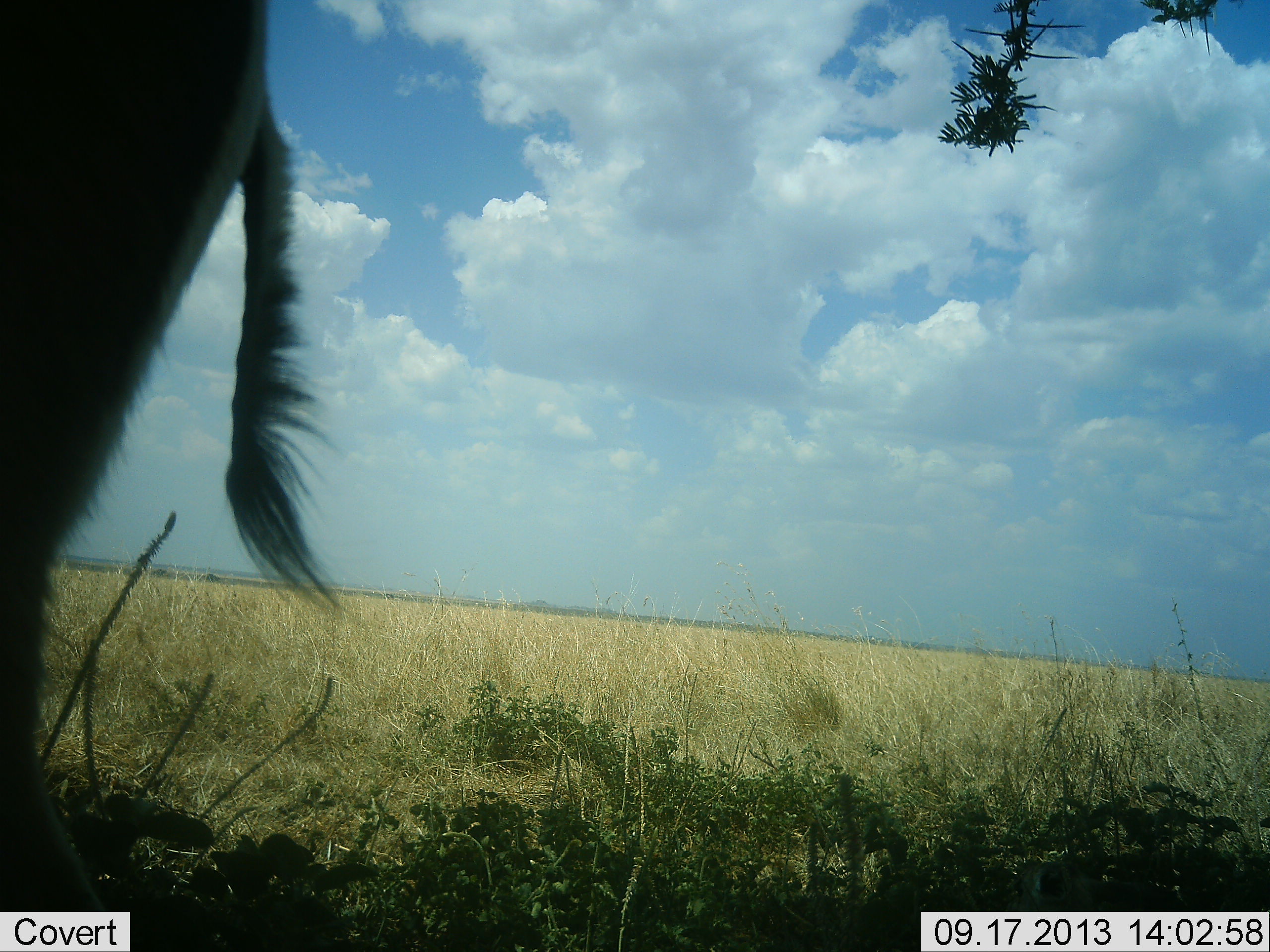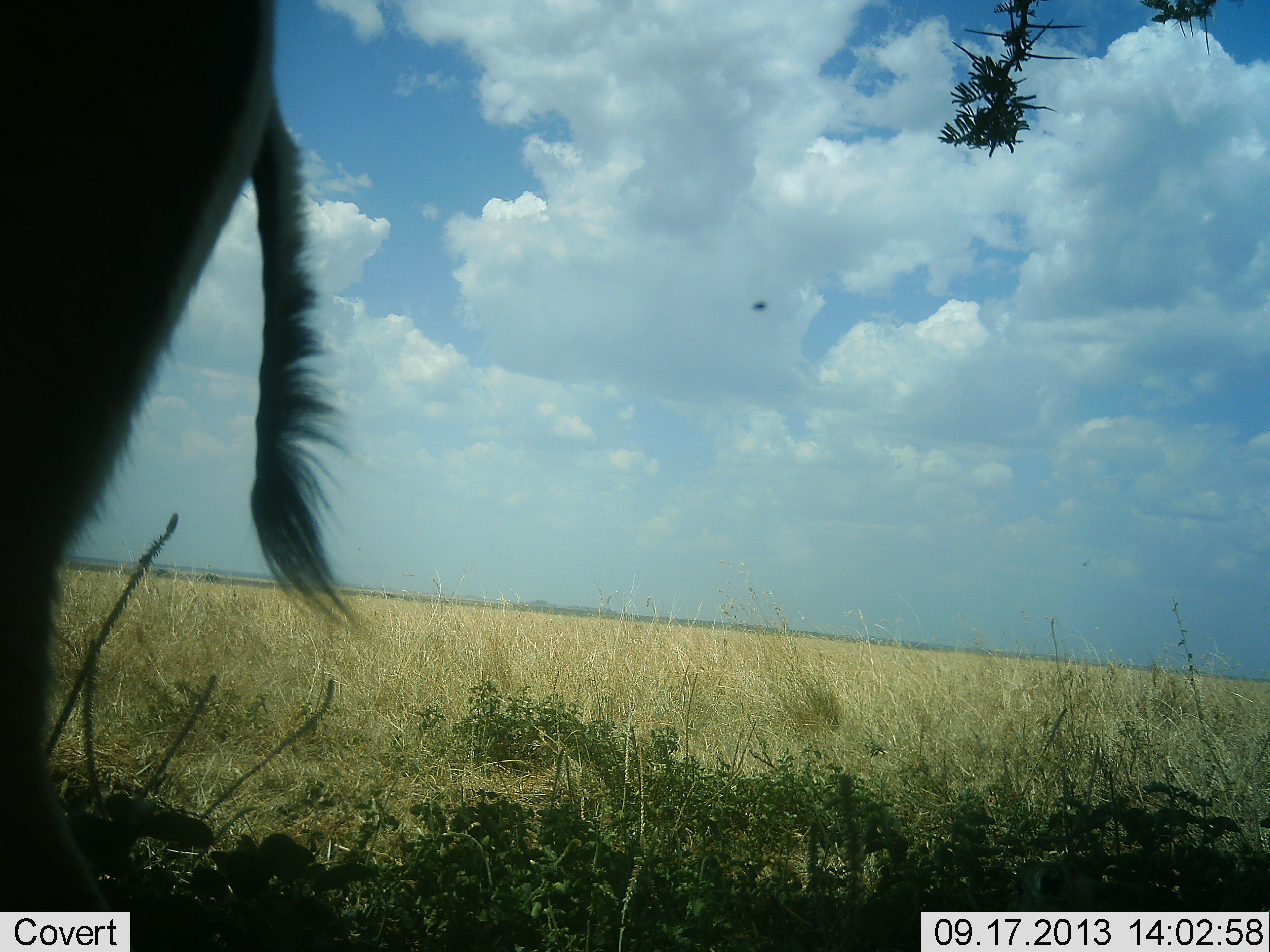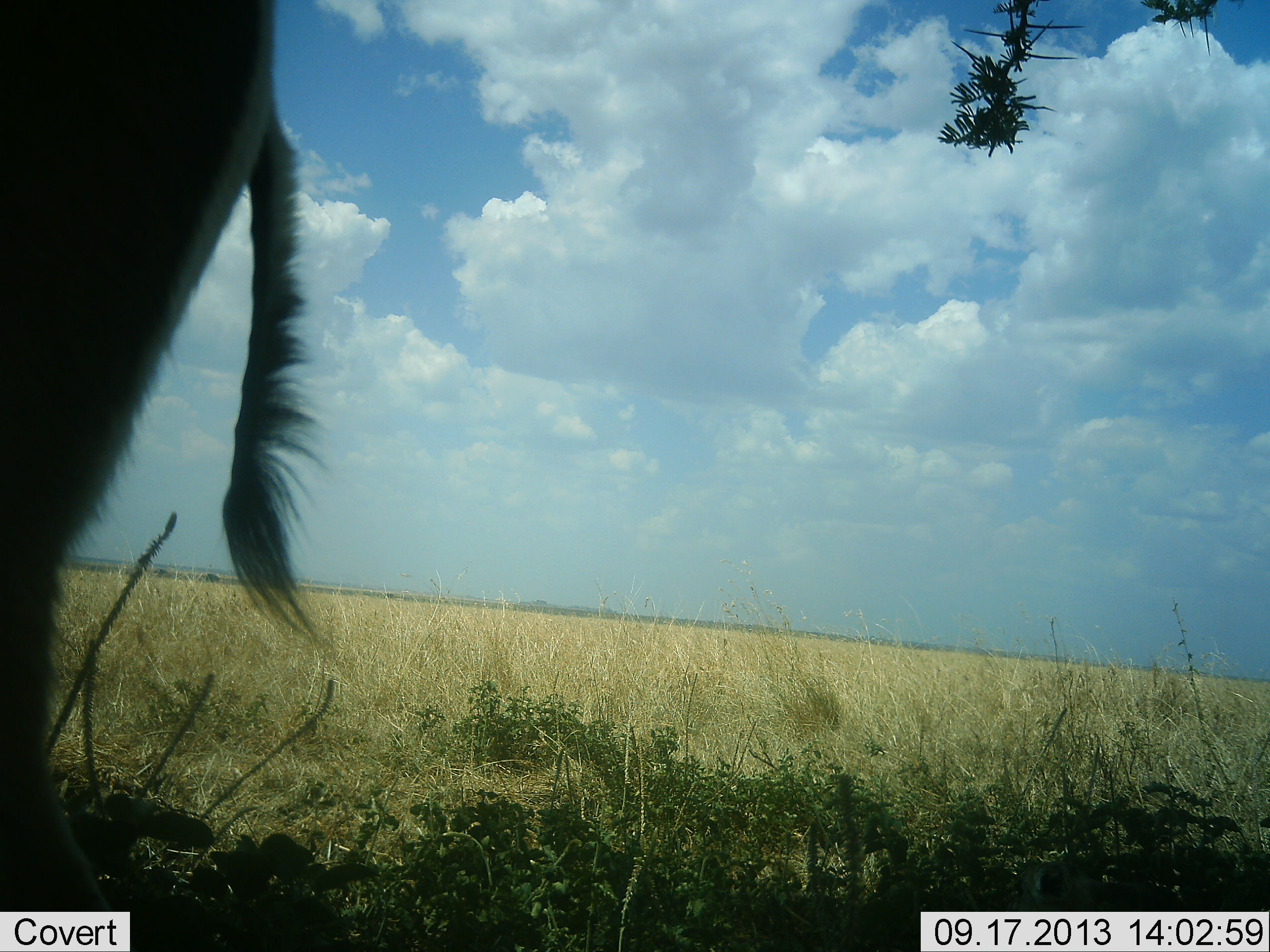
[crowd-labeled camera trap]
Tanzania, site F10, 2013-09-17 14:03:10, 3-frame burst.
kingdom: Animalia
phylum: Chordata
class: Mammalia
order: Artiodactyla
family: Bovidae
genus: Alcelaphus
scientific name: Alcelaphus buselaphus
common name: hartebeest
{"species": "hartebeest (Alcelaphus buselaphus)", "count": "1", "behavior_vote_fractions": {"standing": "100%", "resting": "0%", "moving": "0%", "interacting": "0%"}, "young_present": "0%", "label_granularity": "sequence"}